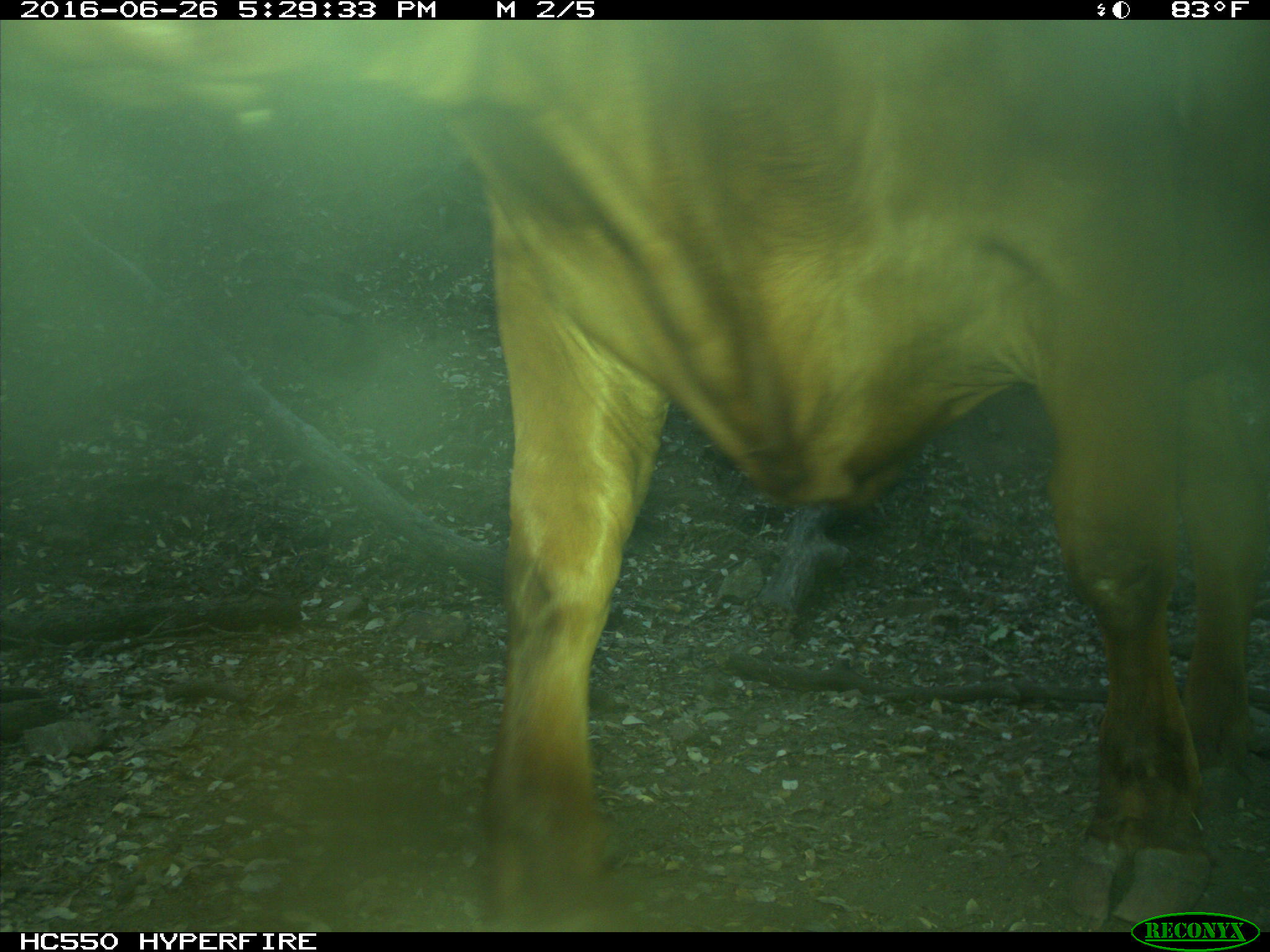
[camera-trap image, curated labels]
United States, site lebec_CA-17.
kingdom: Animalia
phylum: Chordata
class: Mammalia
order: Artiodactyla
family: Bovidae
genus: Bos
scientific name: Bos taurus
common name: domestic cow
Bos taurus (domestic cow).